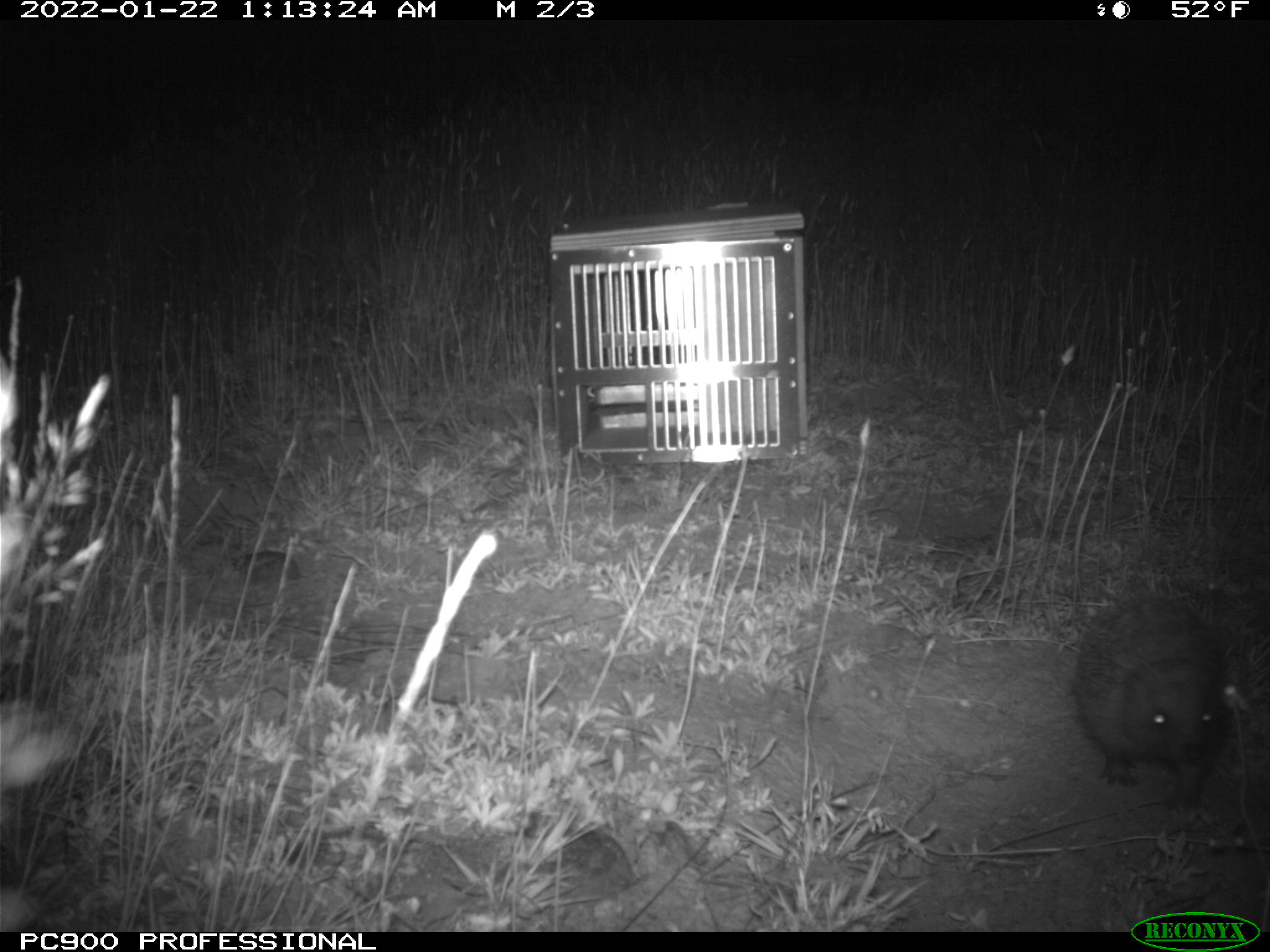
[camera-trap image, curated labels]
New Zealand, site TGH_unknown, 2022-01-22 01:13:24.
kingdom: Animalia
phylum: Chordata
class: Mammalia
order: Eulipotyphla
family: Erinaceidae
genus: Erinaceus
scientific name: Erinaceus europaeus europaeus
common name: european hedgehog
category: hedgehog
Hedgehog (european hedgehog) (Erinaceus europaeus europaeus).